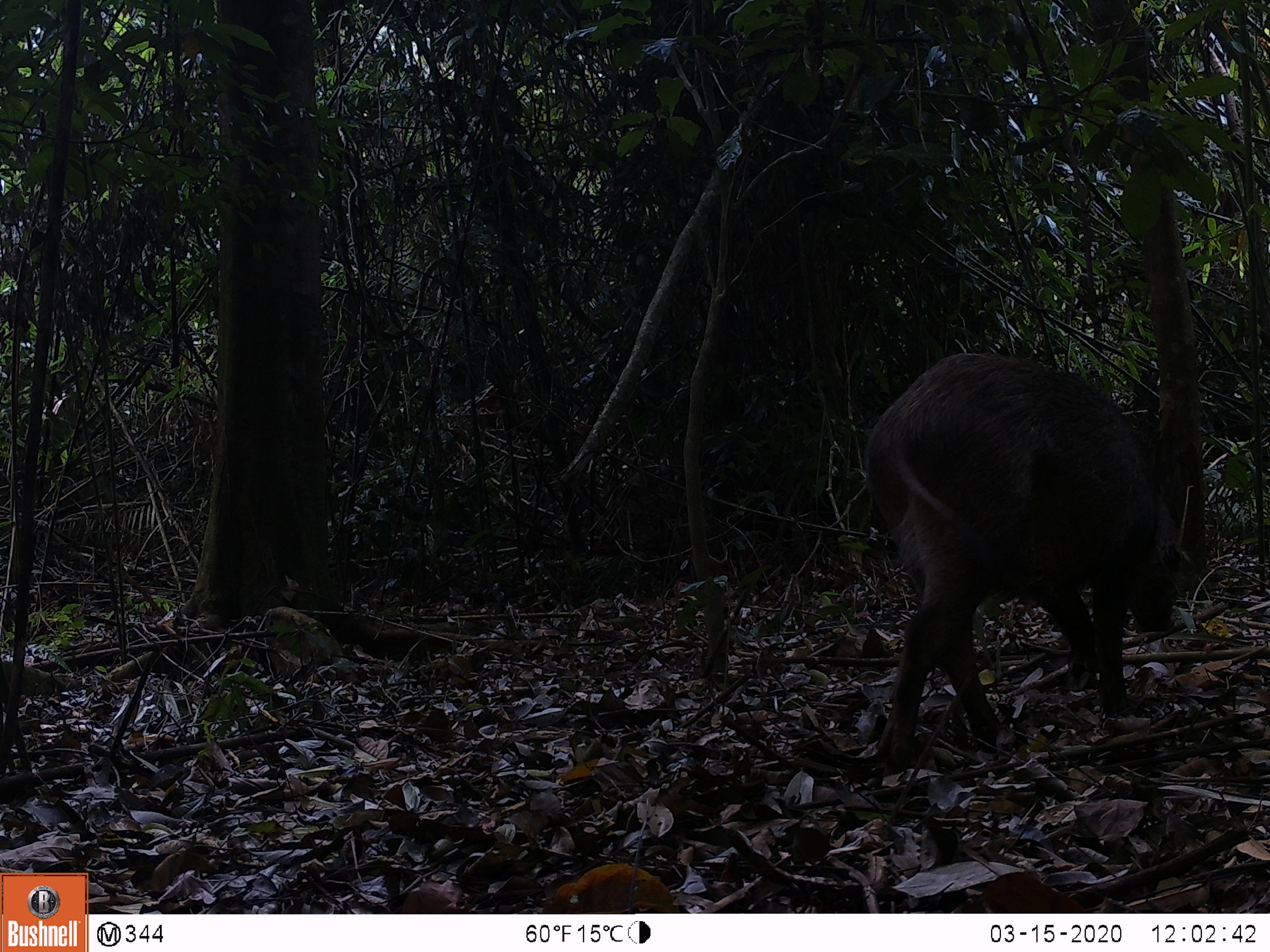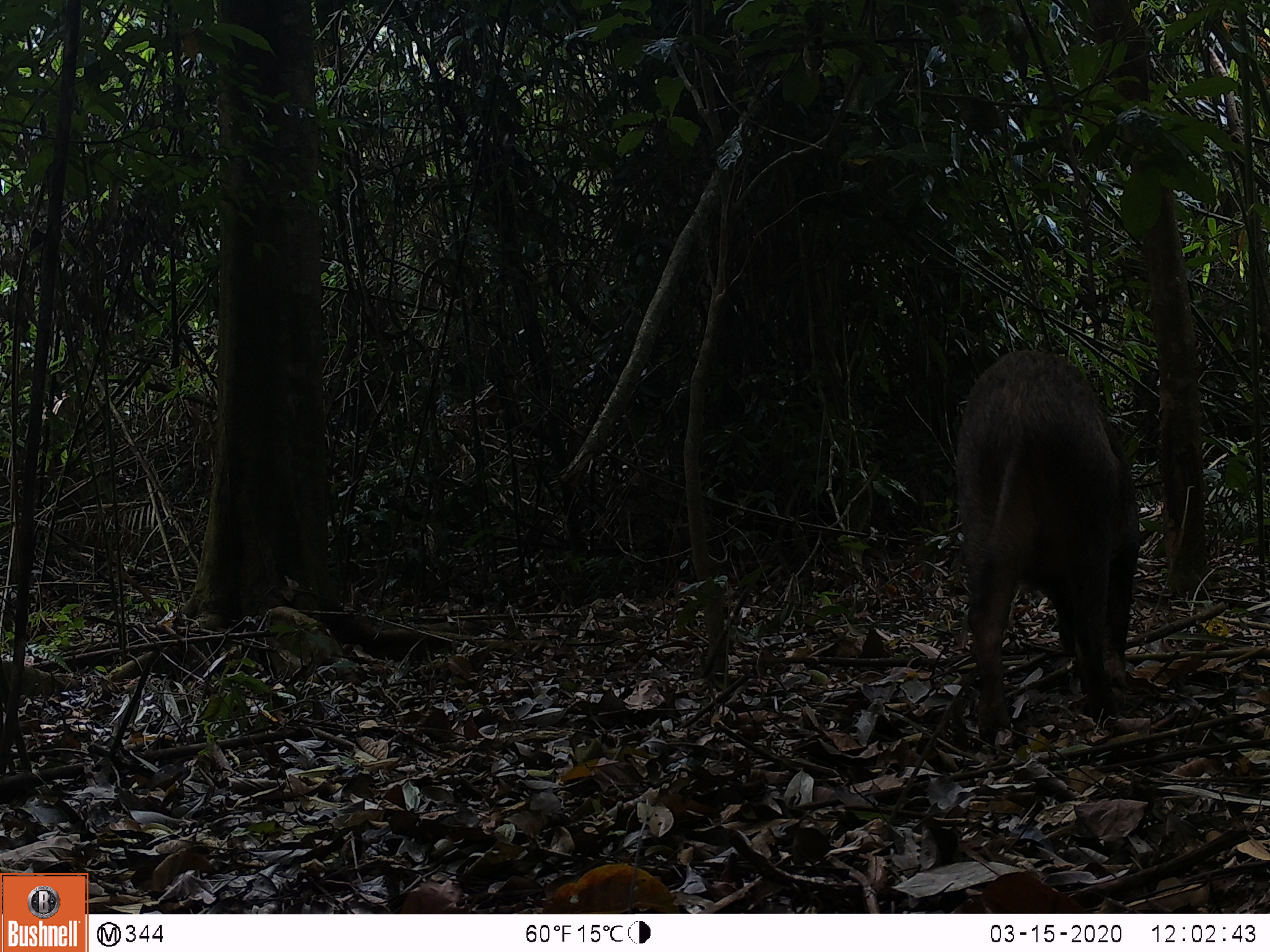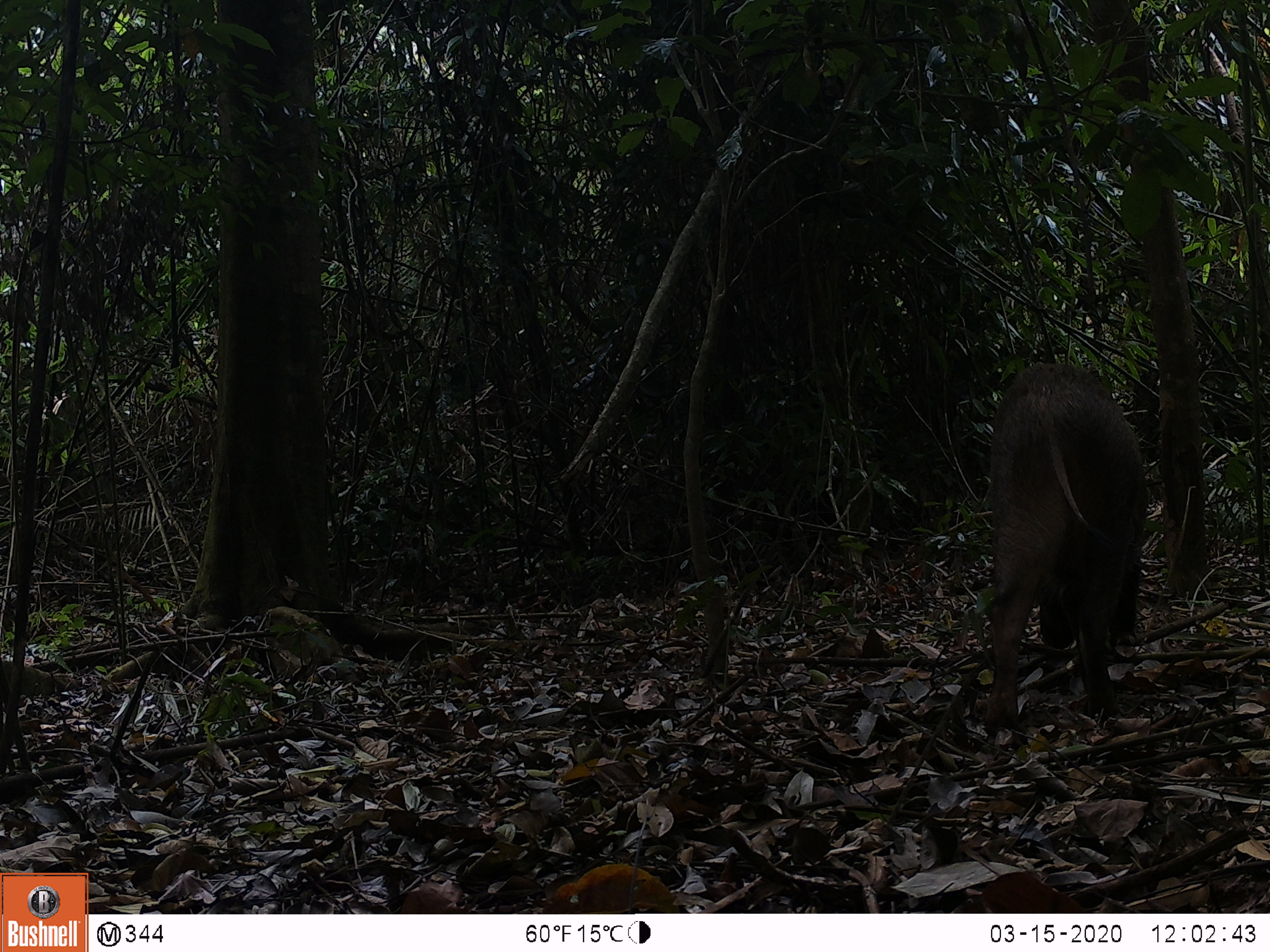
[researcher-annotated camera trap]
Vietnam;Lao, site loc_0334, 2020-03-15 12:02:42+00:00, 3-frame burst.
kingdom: Animalia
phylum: Chordata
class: Mammalia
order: Artiodactyla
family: Suidae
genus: Sus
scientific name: Sus scrofa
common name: eurasian wild pig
Eurasian wild pig (Sus scrofa). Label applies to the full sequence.